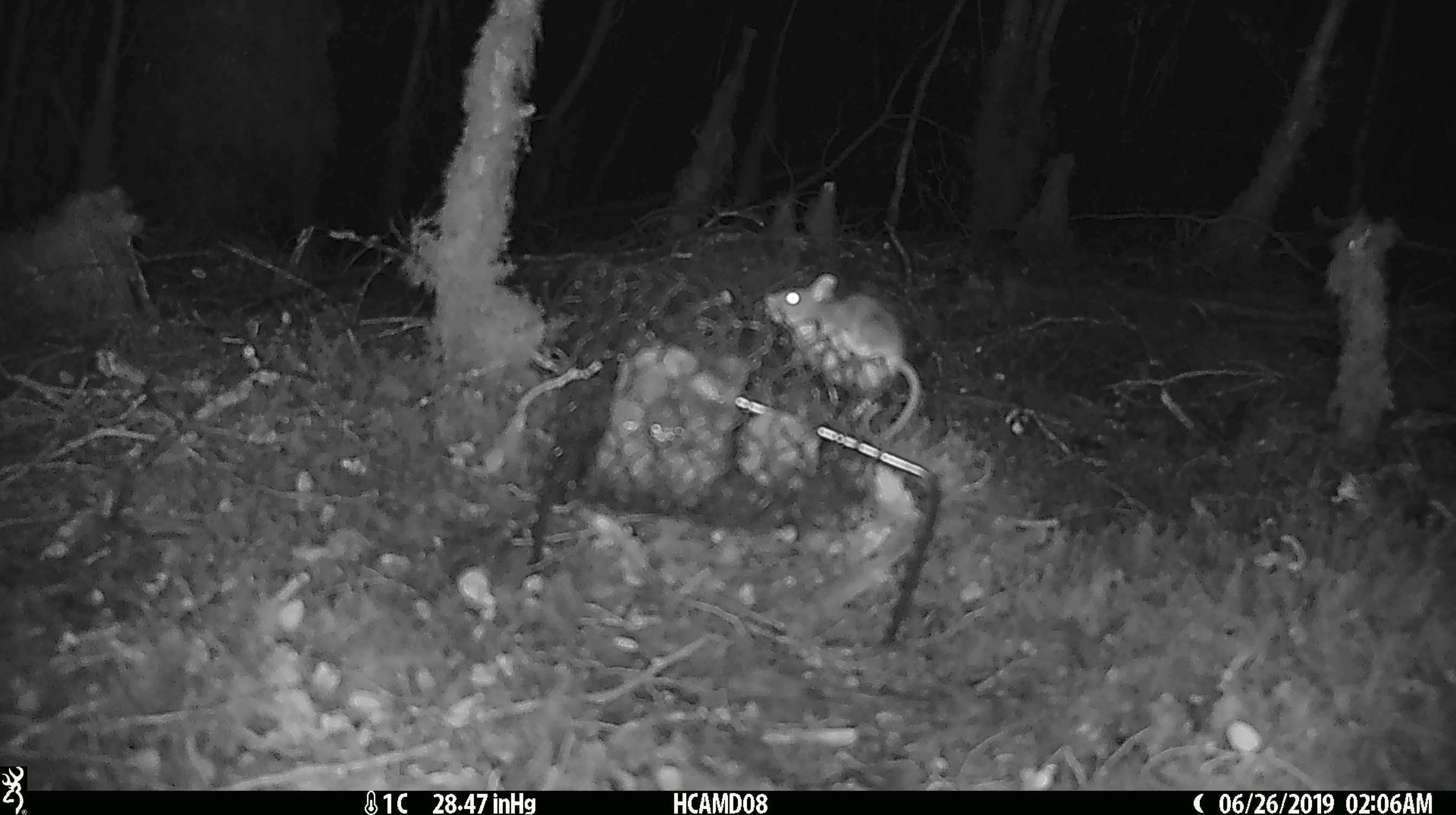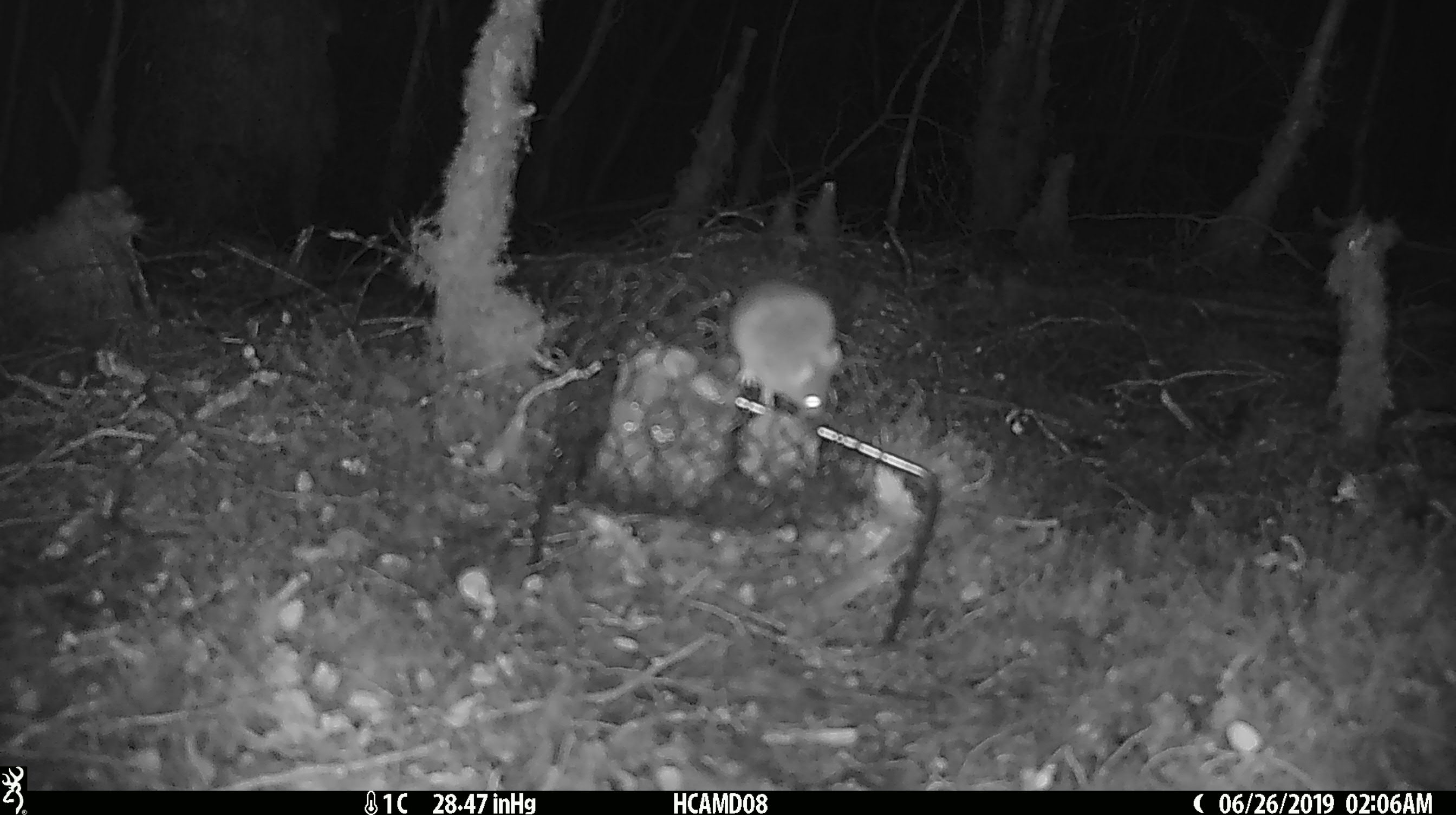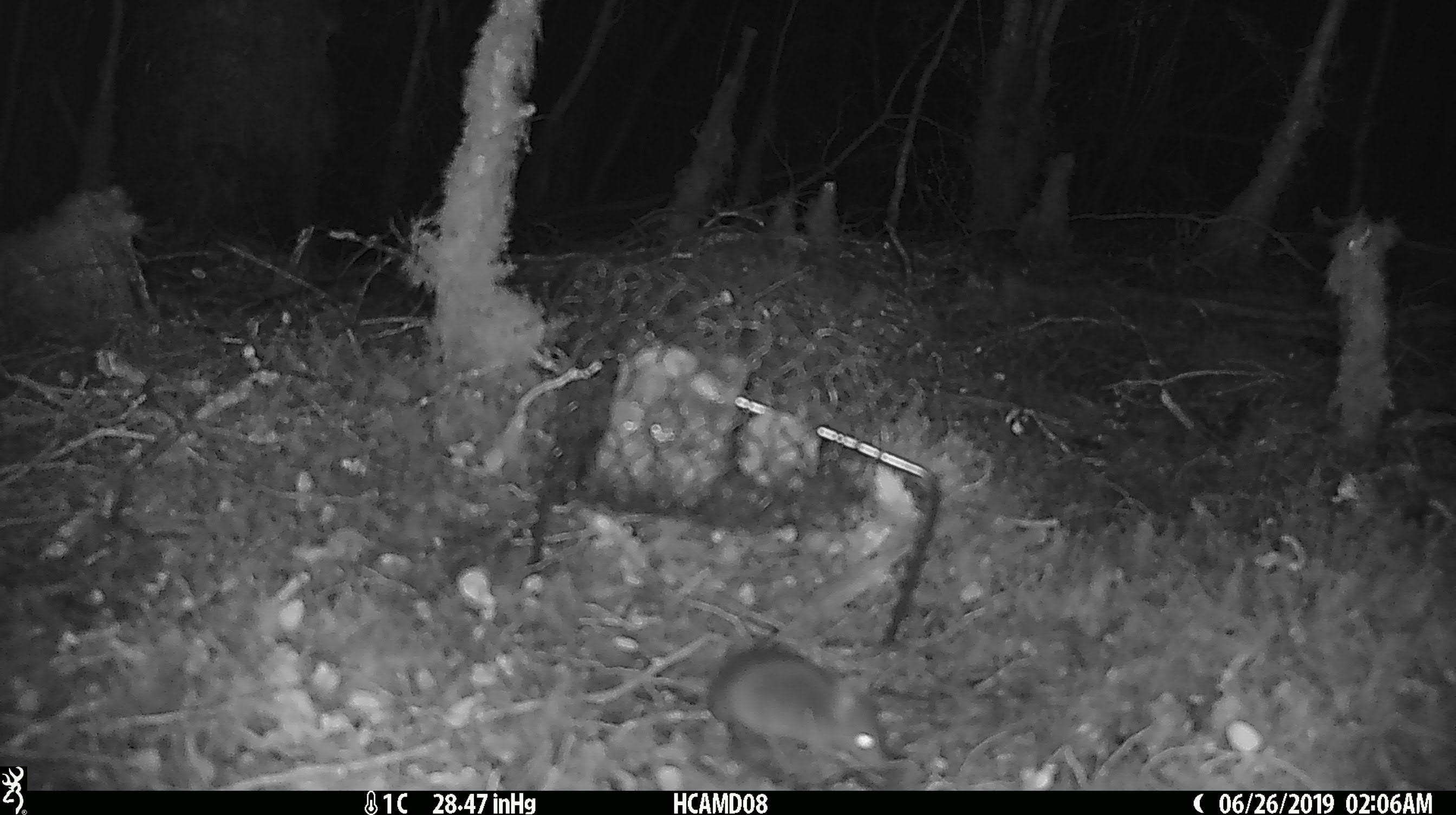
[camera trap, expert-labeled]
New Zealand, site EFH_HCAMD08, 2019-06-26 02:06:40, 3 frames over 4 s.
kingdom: Animalia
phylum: Chordata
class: Mammalia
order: Rodentia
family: Muridae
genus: Mus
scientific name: Mus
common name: mouse